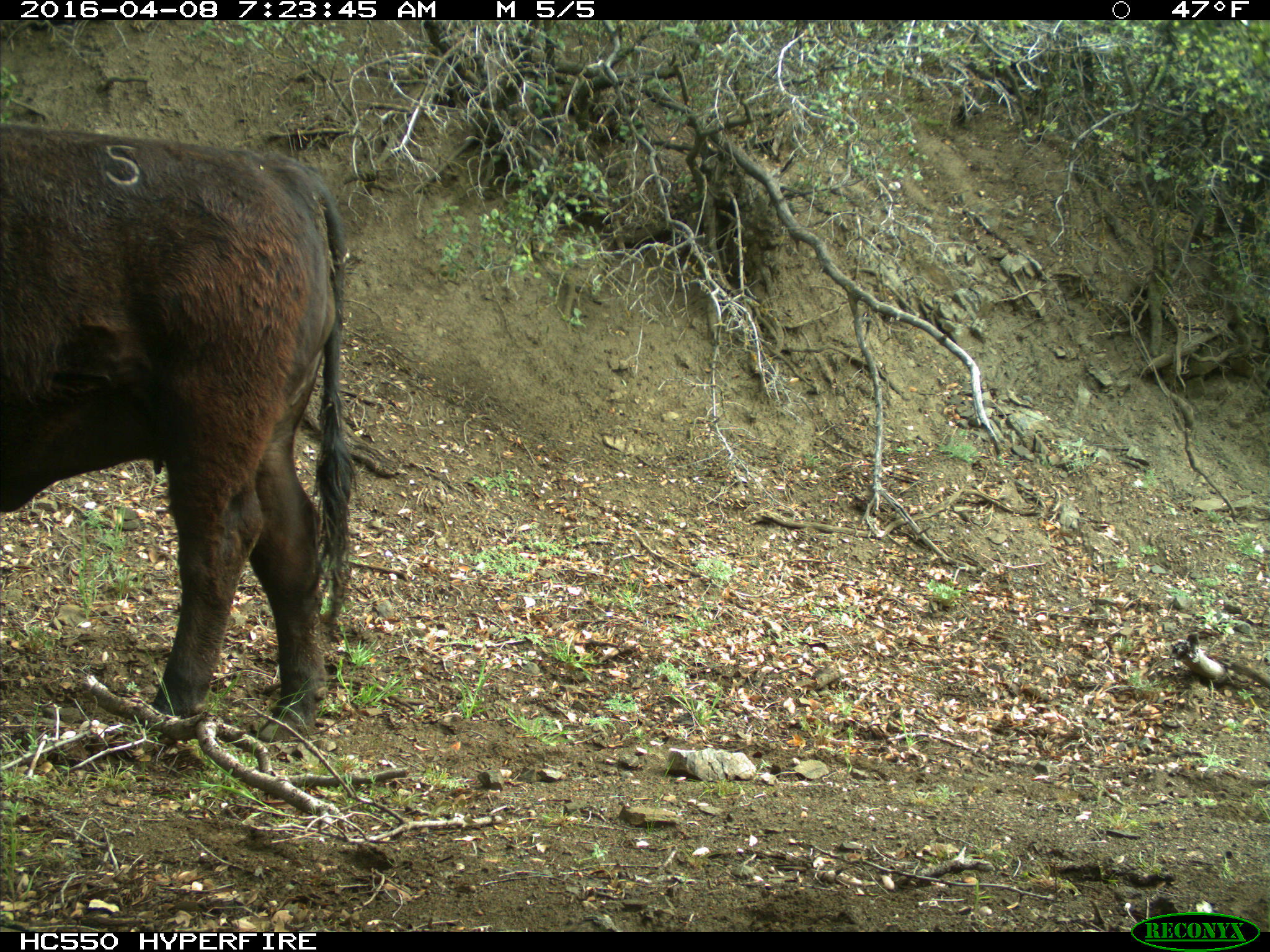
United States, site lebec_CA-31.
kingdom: Animalia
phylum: Chordata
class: Mammalia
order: Artiodactyla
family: Bovidae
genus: Bos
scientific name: Bos taurus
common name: domestic cow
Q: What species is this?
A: Bos taurus (domestic cow).